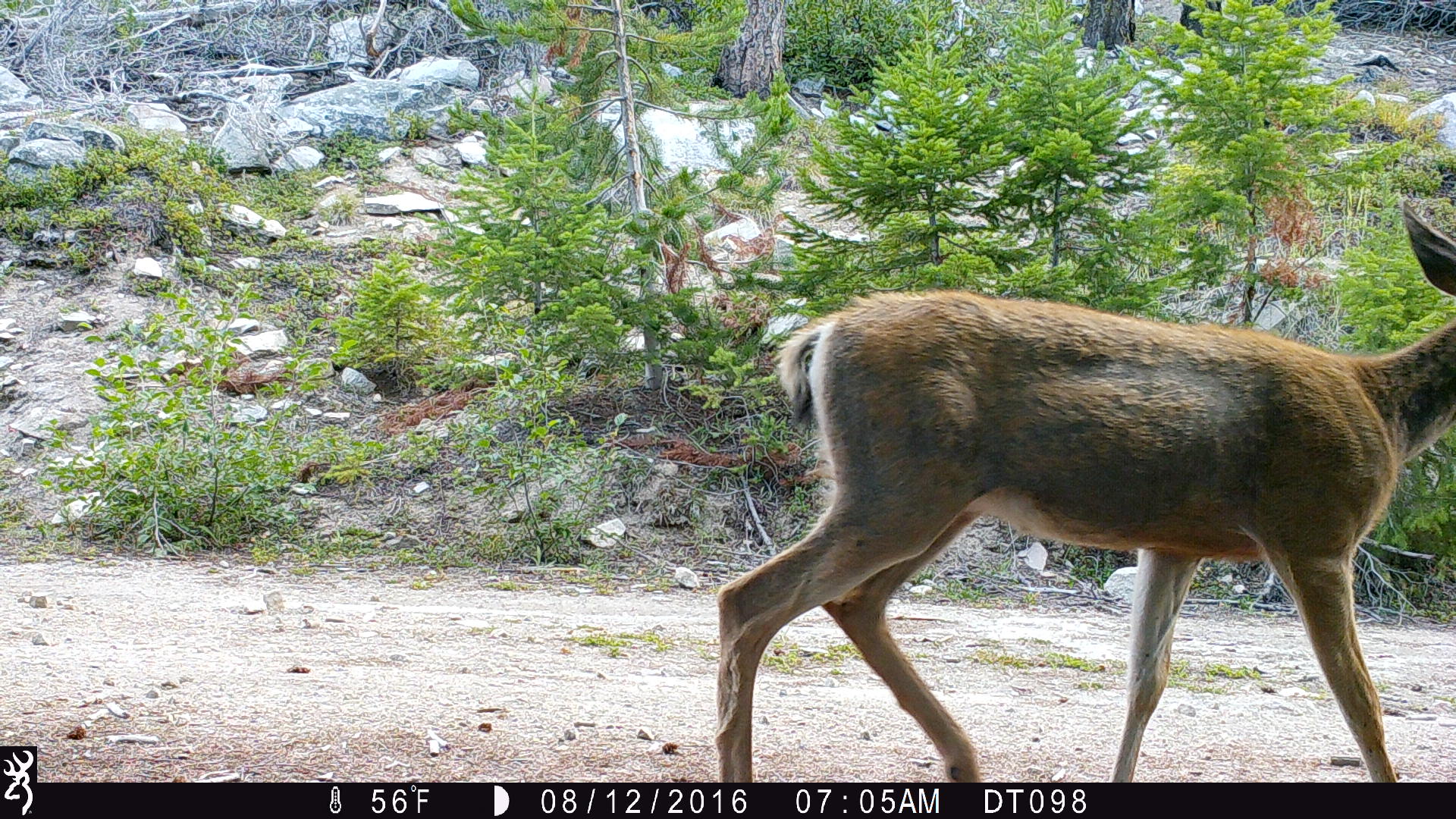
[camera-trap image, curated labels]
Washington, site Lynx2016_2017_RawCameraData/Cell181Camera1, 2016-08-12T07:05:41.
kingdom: Animalia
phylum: Chordata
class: Mammalia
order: Artiodactyla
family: Cervidae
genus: Odocoileus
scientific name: Odocoileus hemionus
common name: mule deer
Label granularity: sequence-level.